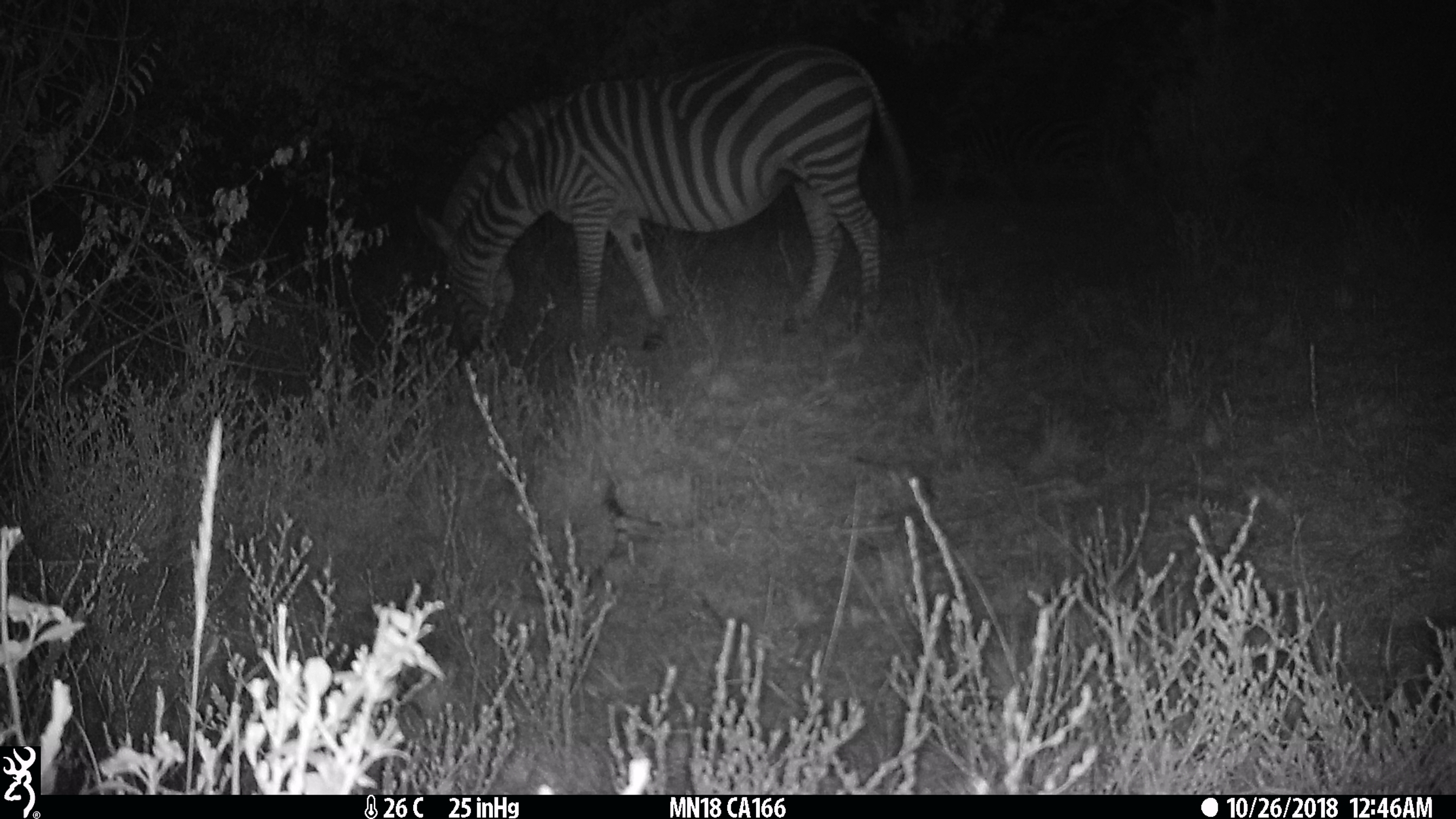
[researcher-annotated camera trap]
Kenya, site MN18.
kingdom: Animalia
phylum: Chordata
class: Mammalia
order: Perissodactyla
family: Equidae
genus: Equus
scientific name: Equus quagga burchellii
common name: burchell's zebra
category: zebra